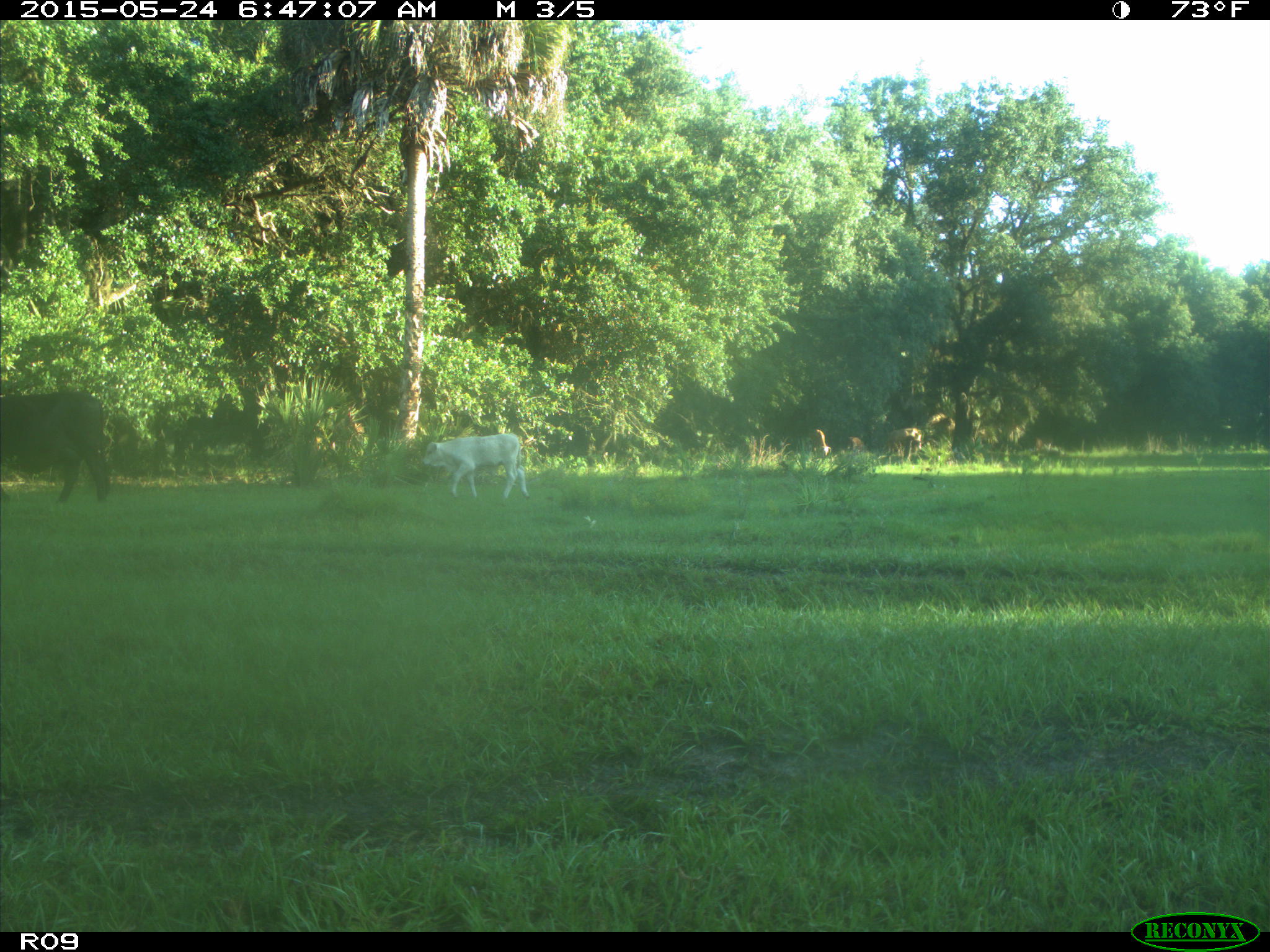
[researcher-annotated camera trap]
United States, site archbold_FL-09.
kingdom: Animalia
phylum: Chordata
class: Mammalia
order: Artiodactyla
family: Bovidae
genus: Bos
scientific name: Bos taurus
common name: domestic cow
Bos taurus (domestic cow).